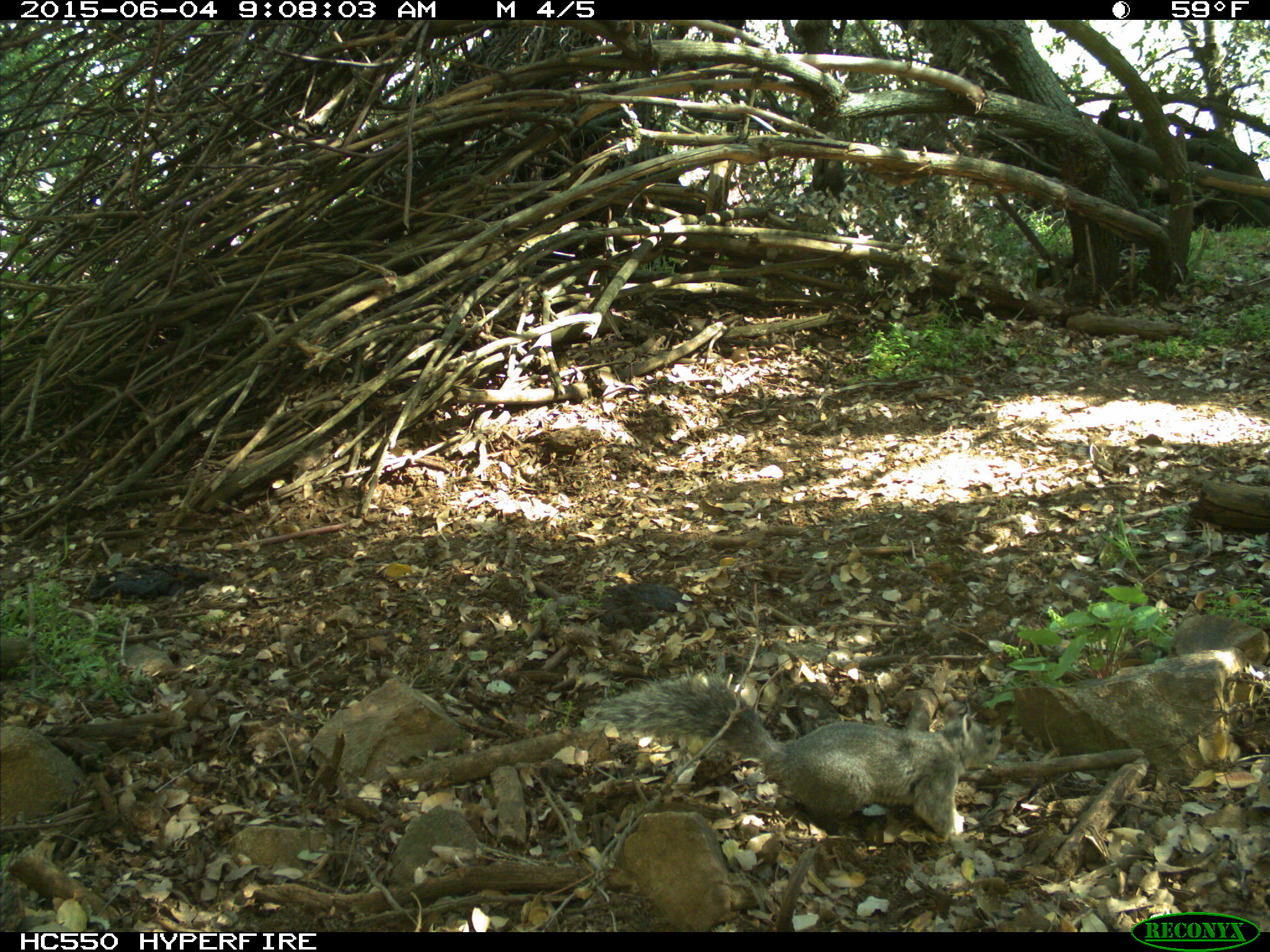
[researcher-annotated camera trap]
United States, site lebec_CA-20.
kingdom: Animalia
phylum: Chordata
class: Mammalia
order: Rodentia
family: Sciuridae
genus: Sciurus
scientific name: Sciurus carolinensis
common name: eastern gray squirrel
Sciurus carolinensis (eastern gray squirrel).